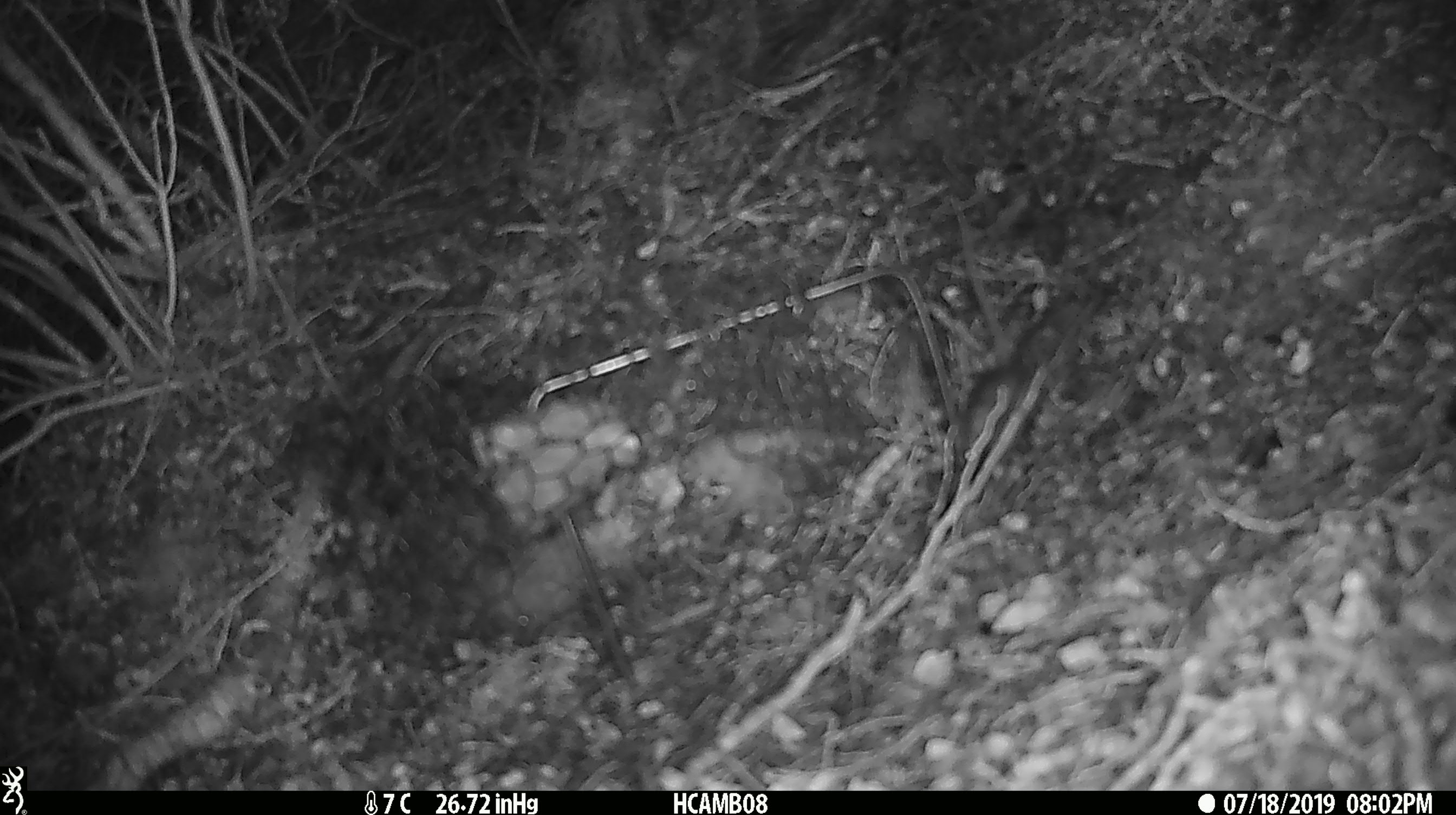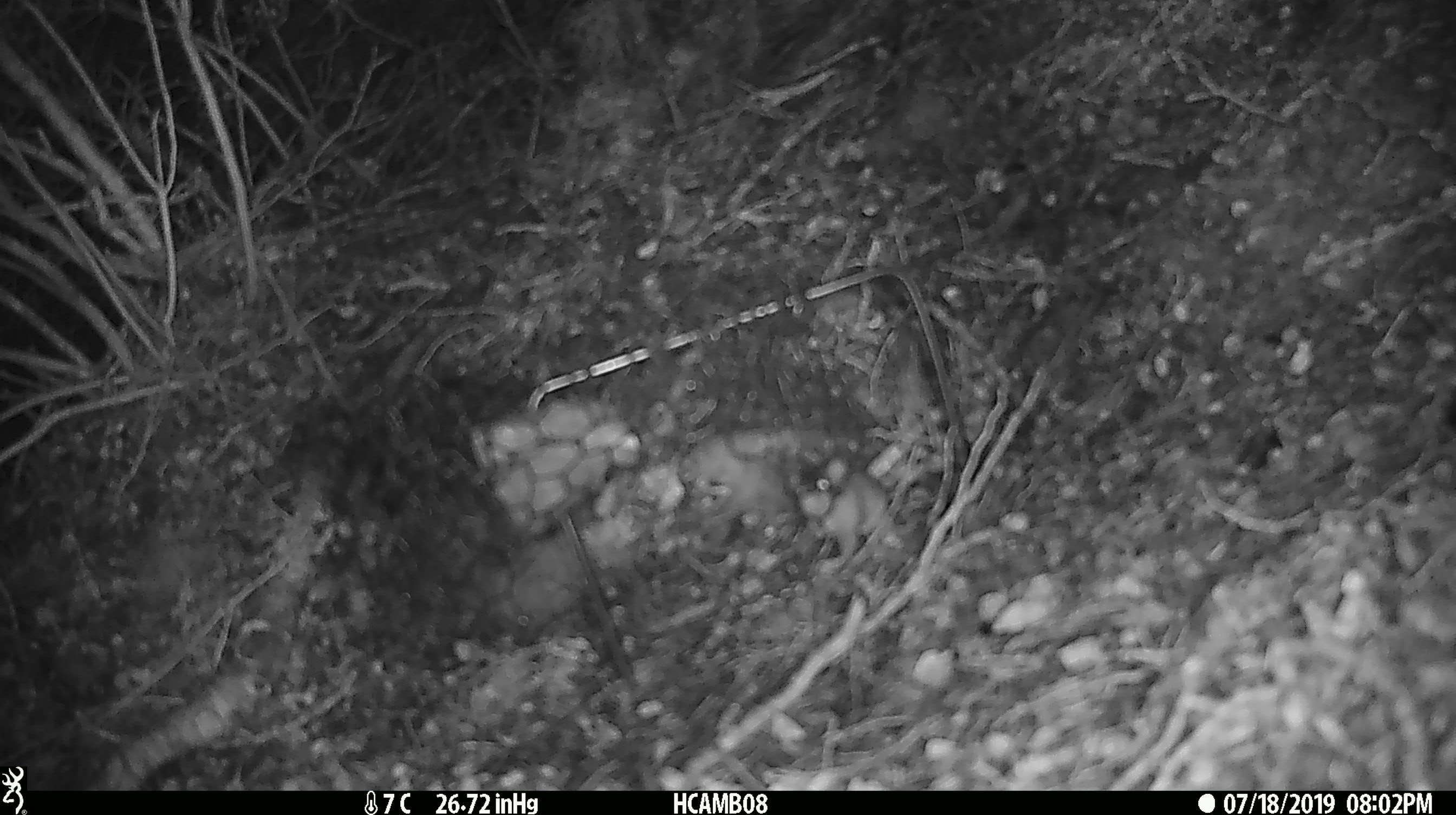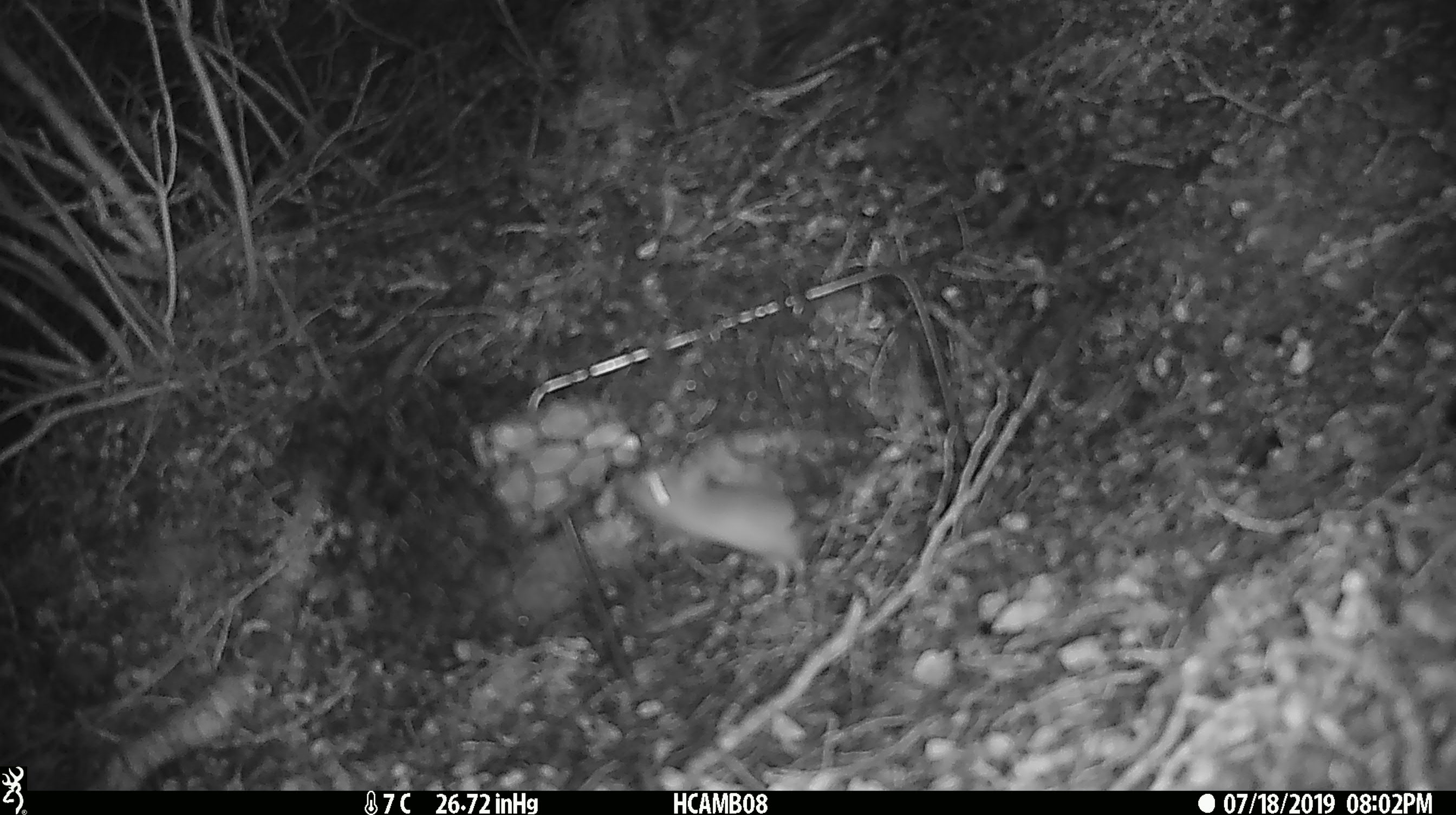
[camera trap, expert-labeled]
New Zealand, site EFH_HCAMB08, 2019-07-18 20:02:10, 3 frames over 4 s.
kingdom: Animalia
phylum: Chordata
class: Mammalia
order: Rodentia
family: Muridae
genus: Mus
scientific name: Mus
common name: mouse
Mouse (Mus).